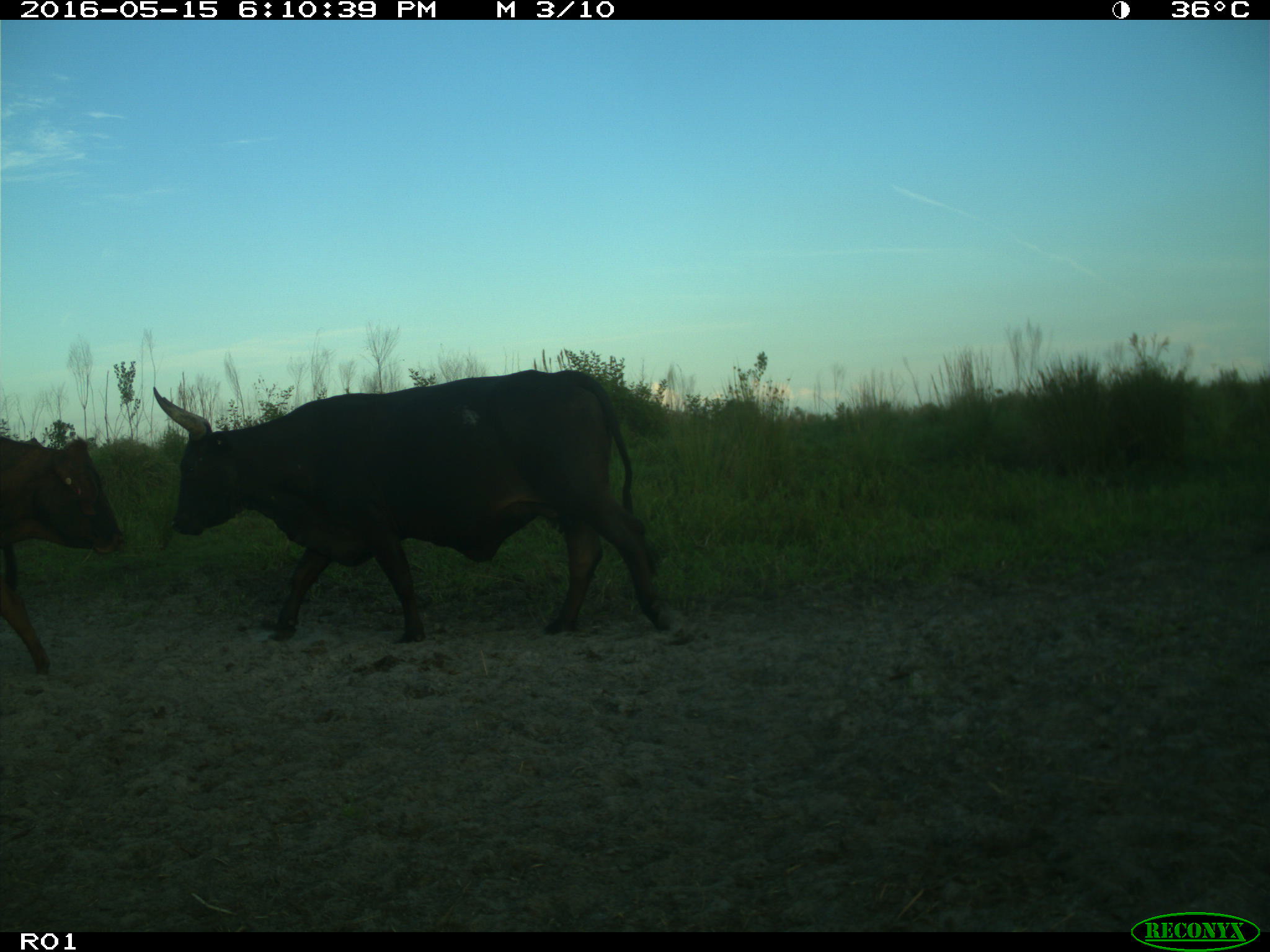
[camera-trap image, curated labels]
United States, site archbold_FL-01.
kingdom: Animalia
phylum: Chordata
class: Mammalia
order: Artiodactyla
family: Bovidae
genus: Bos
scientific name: Bos taurus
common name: domestic cow